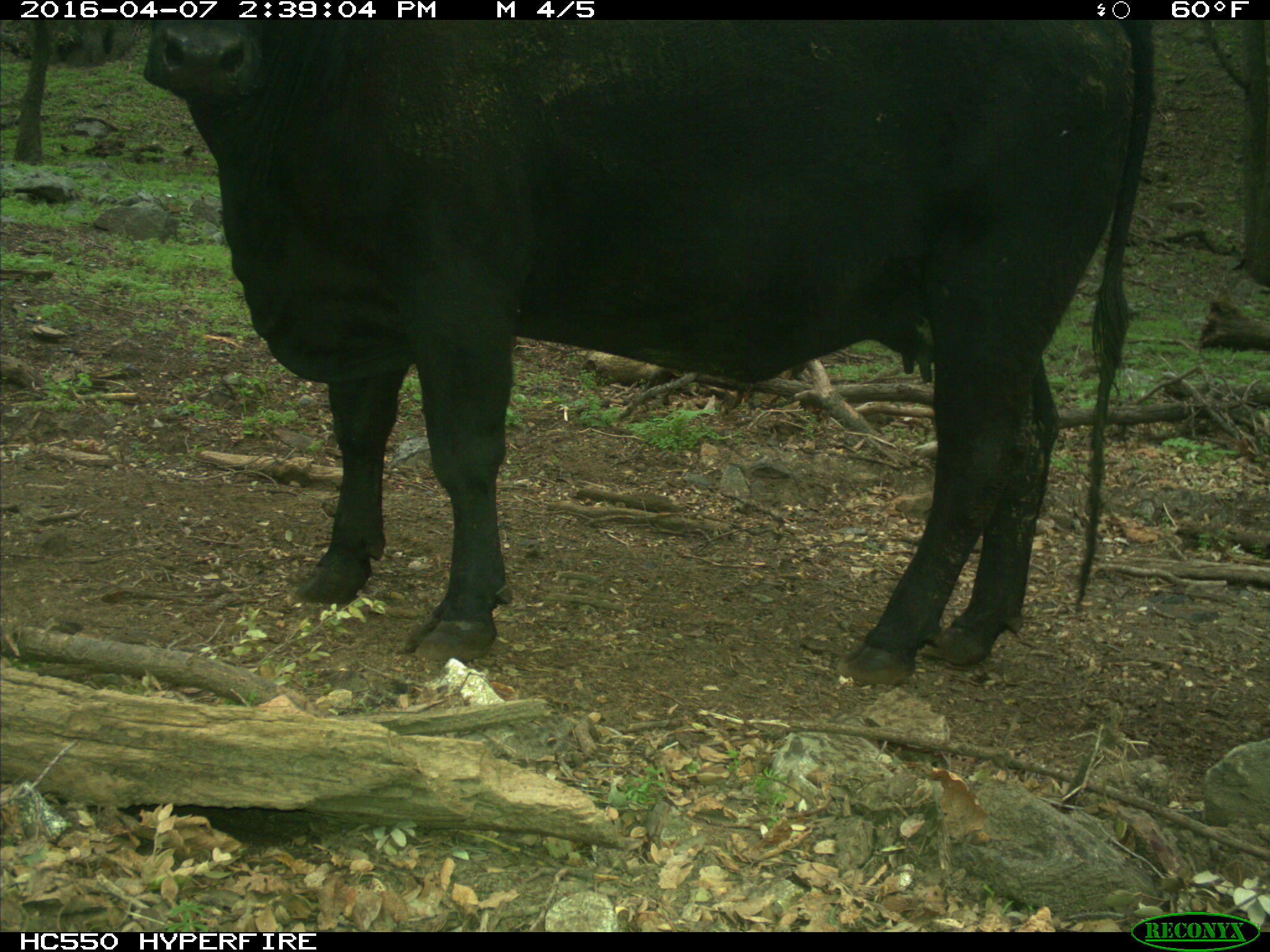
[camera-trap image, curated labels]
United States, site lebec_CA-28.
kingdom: Animalia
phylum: Chordata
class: Mammalia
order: Artiodactyla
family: Bovidae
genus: Bos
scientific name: Bos taurus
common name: domestic cow